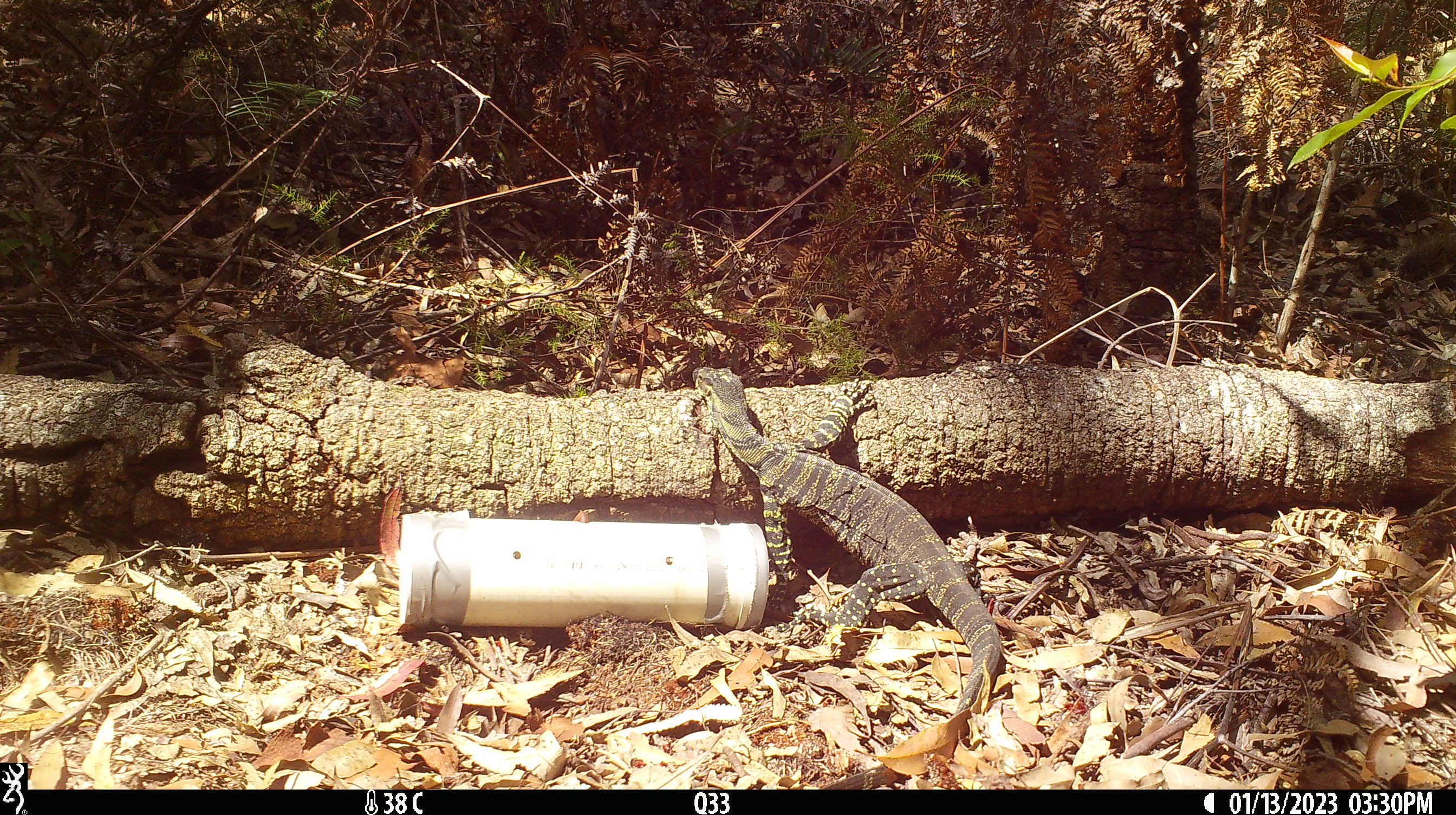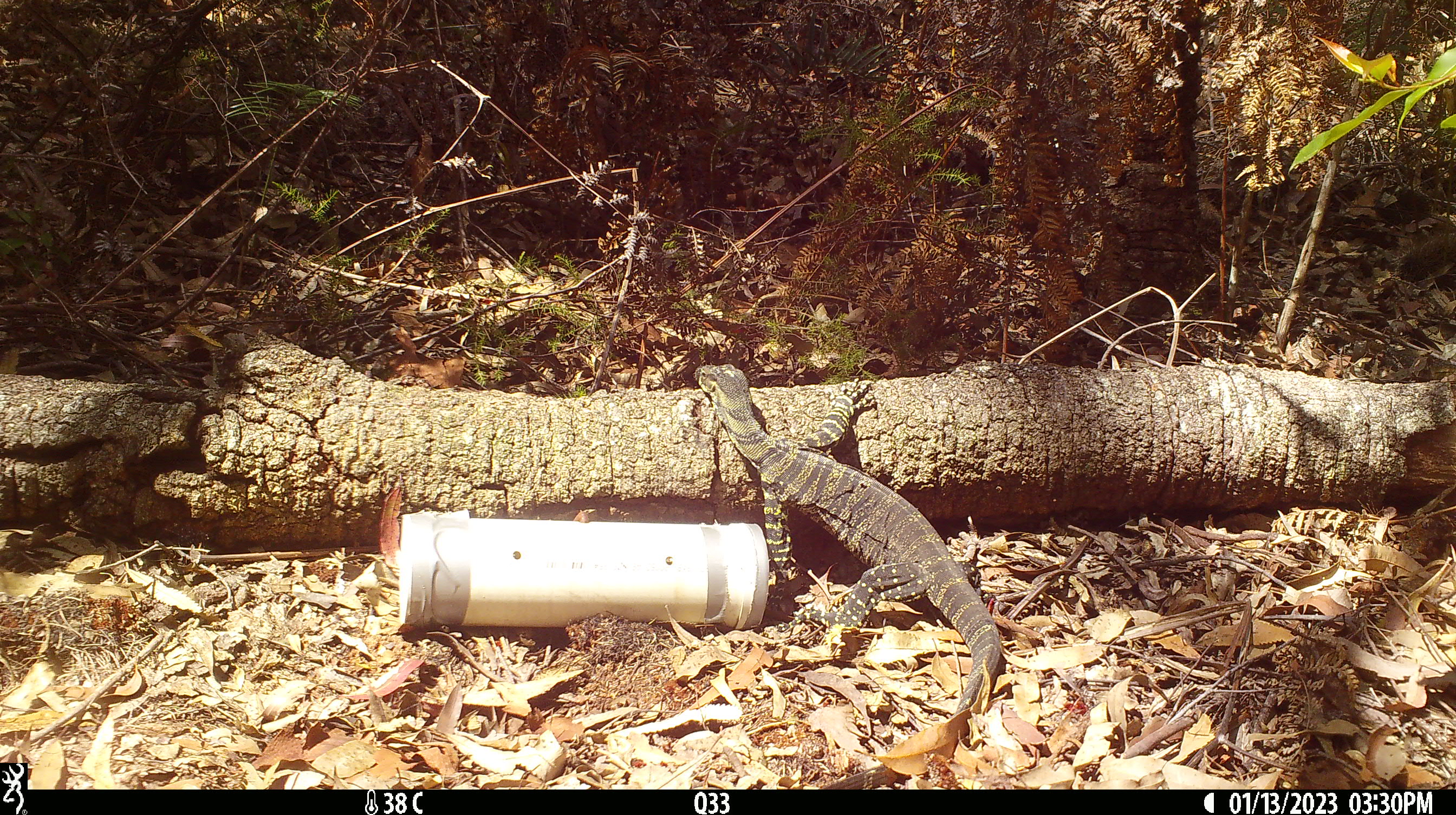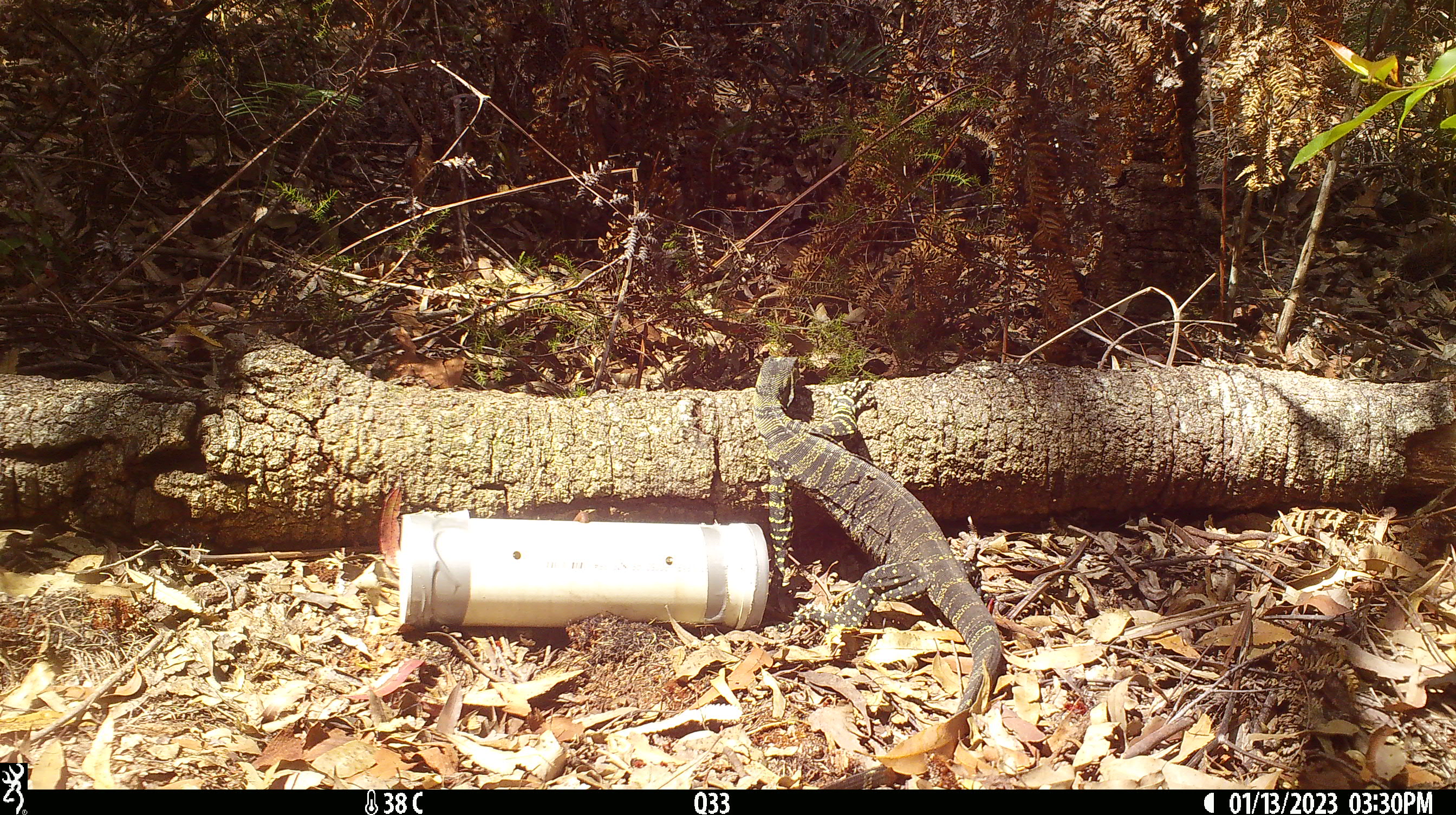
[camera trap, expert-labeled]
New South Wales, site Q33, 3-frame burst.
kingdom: Animalia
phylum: Chordata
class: Reptilia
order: Squamata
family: Varanidae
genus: Varanus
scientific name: Varanus varius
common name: lace monitor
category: goanna